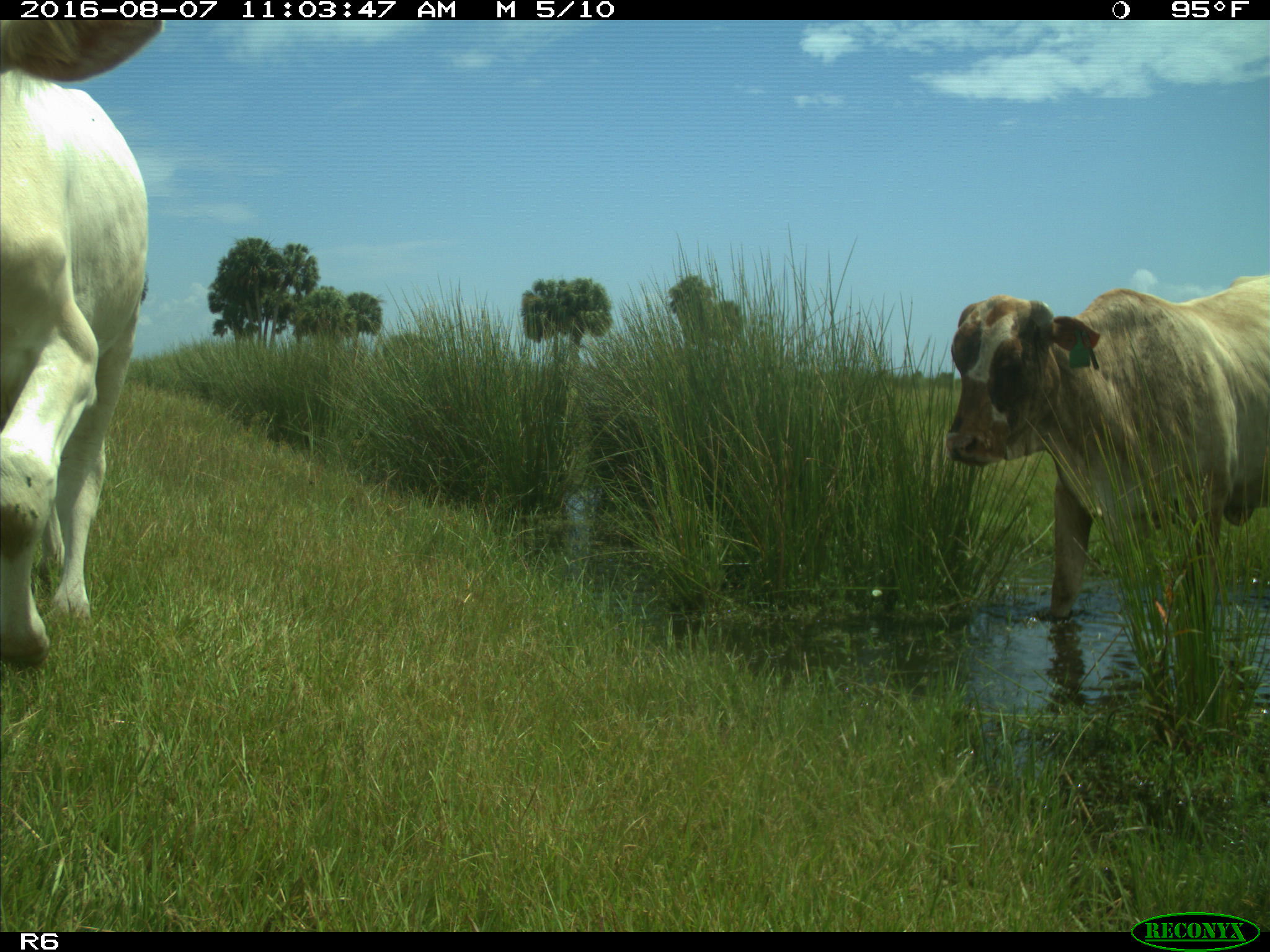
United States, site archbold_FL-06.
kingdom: Animalia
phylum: Chordata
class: Mammalia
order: Artiodactyla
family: Bovidae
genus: Bos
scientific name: Bos taurus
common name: domestic cow